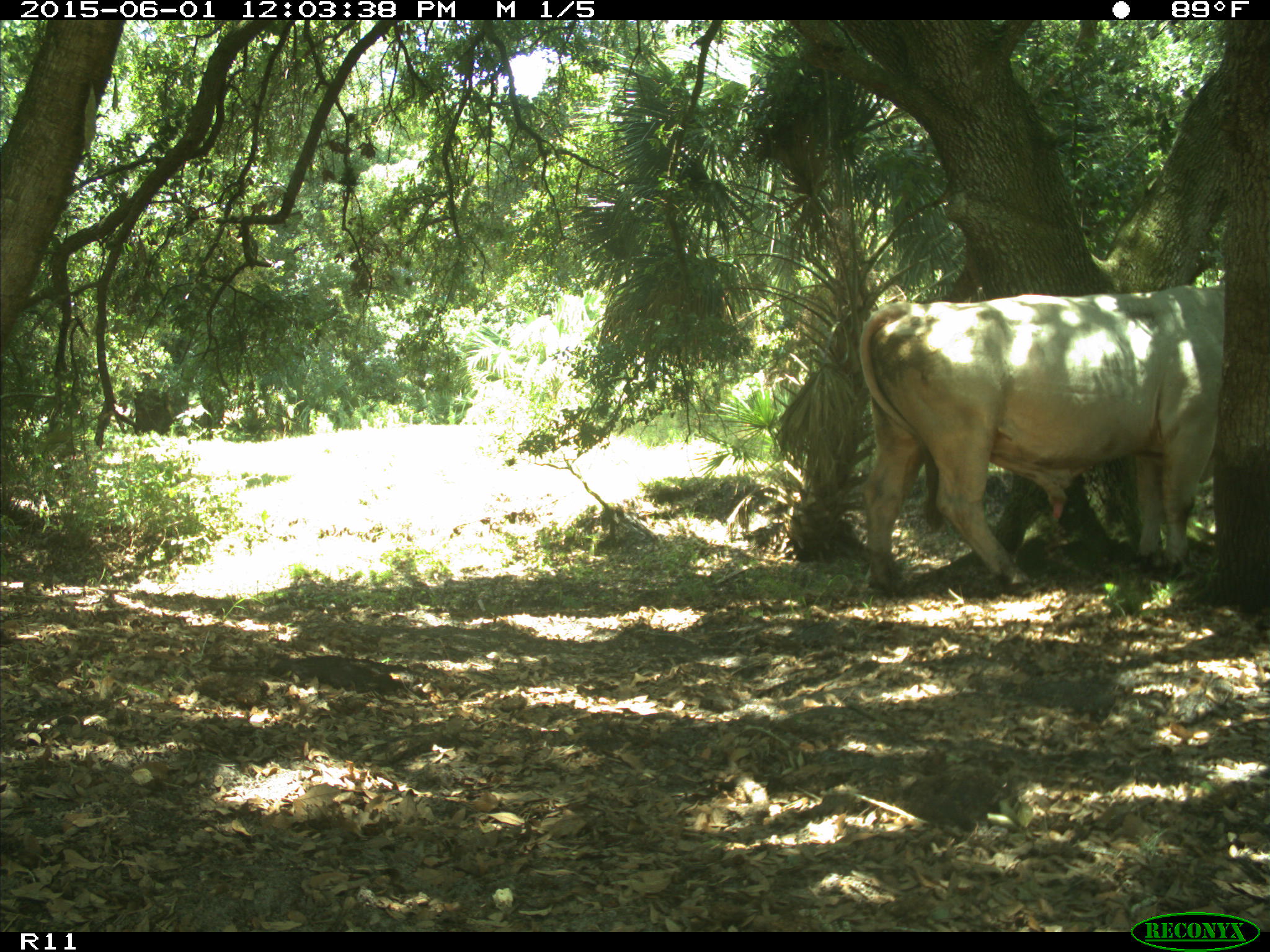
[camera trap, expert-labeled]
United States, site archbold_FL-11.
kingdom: Animalia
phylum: Chordata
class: Mammalia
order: Artiodactyla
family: Bovidae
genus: Bos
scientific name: Bos taurus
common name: domestic cow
Bos taurus (domestic cow).